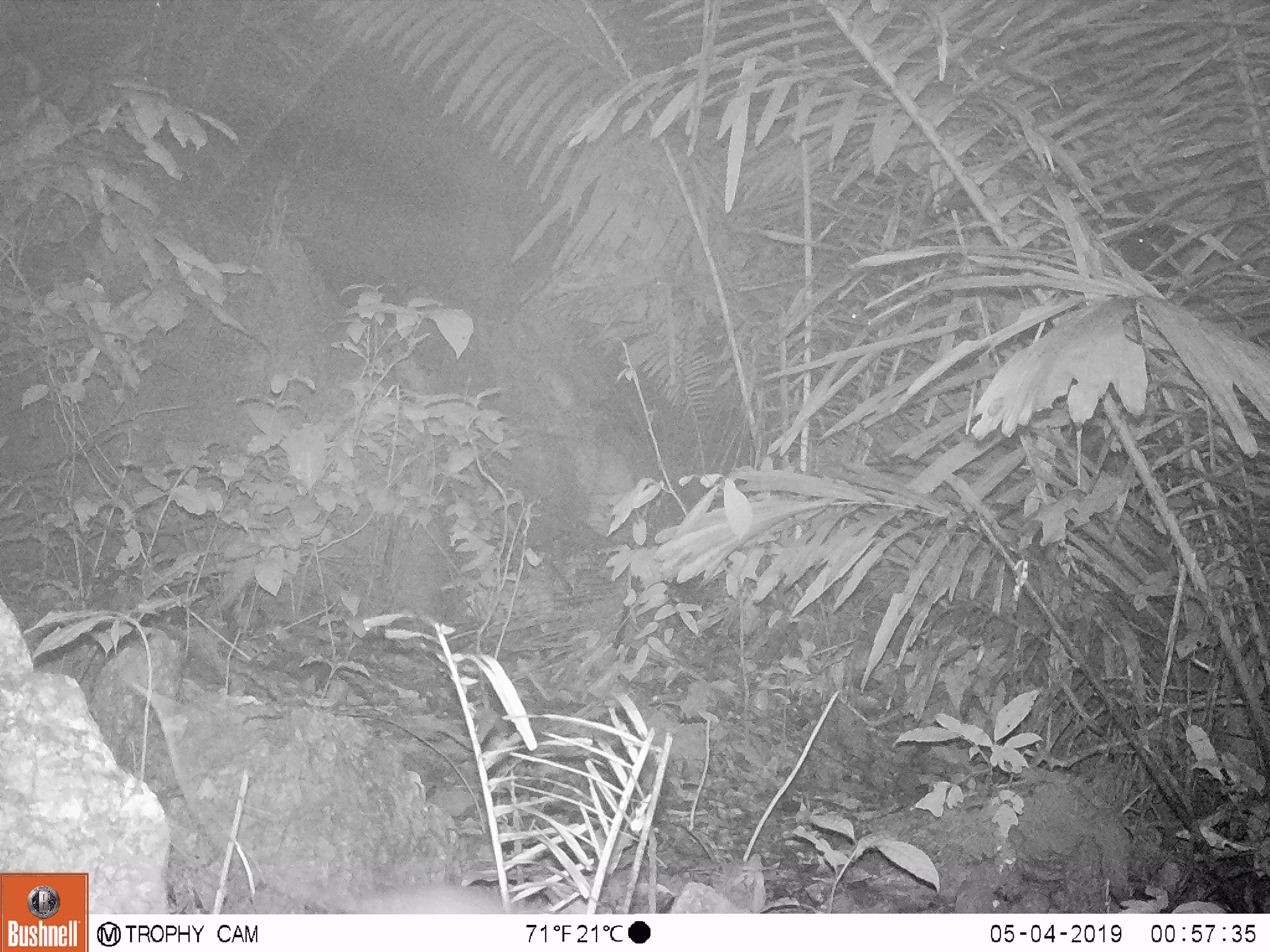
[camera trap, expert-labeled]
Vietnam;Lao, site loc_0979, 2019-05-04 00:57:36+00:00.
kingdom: Animalia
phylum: Chordata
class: Mammalia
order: Rodentia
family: Muridae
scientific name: Muridae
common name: old-world mice and rats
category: unidentified murid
Unidentified murid (old-world mice and rats) (Muridae). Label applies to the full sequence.